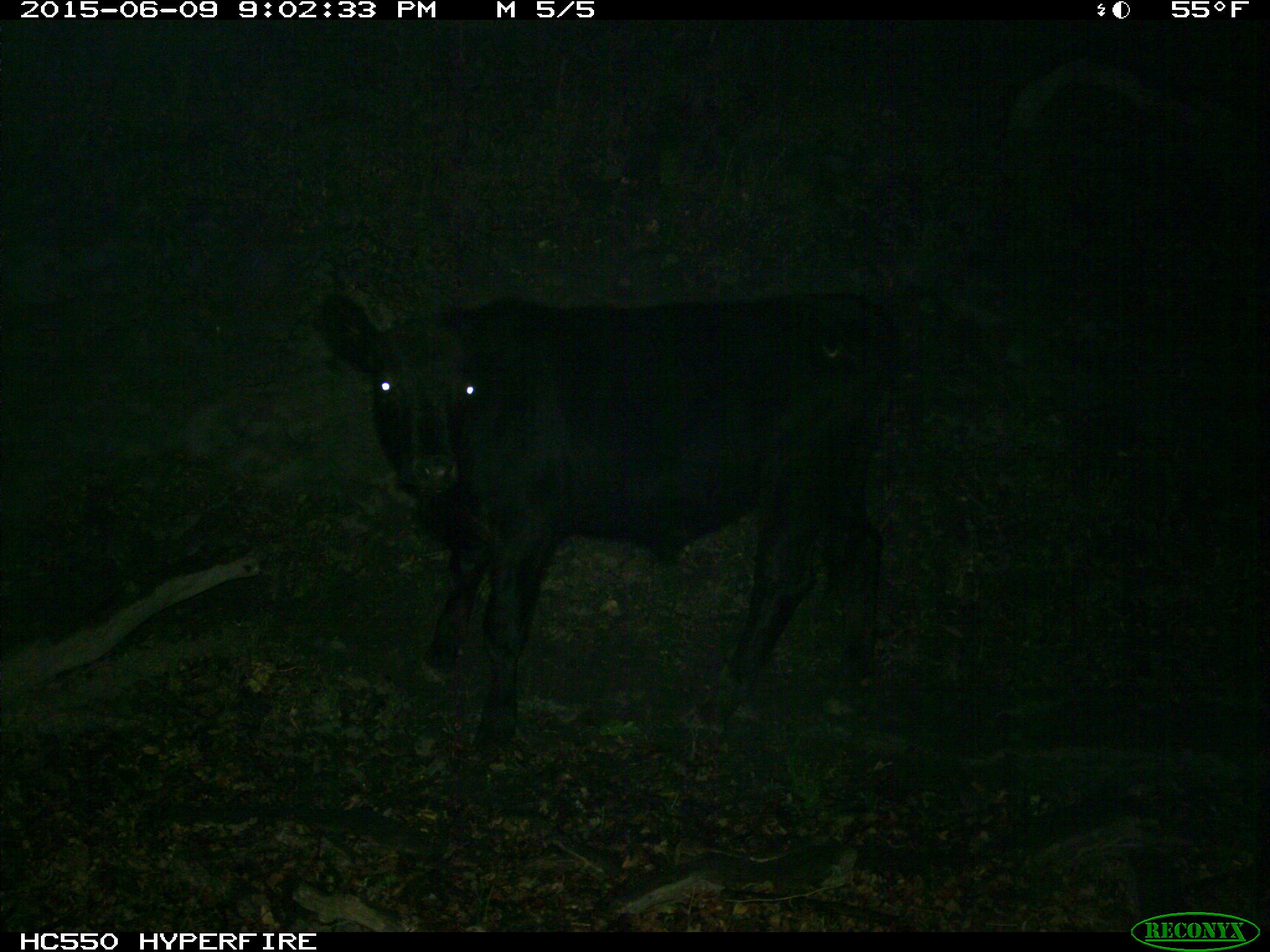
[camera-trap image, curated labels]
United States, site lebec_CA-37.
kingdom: Animalia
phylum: Chordata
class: Mammalia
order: Artiodactyla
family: Bovidae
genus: Bos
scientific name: Bos taurus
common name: domestic cow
Bos taurus (domestic cow).